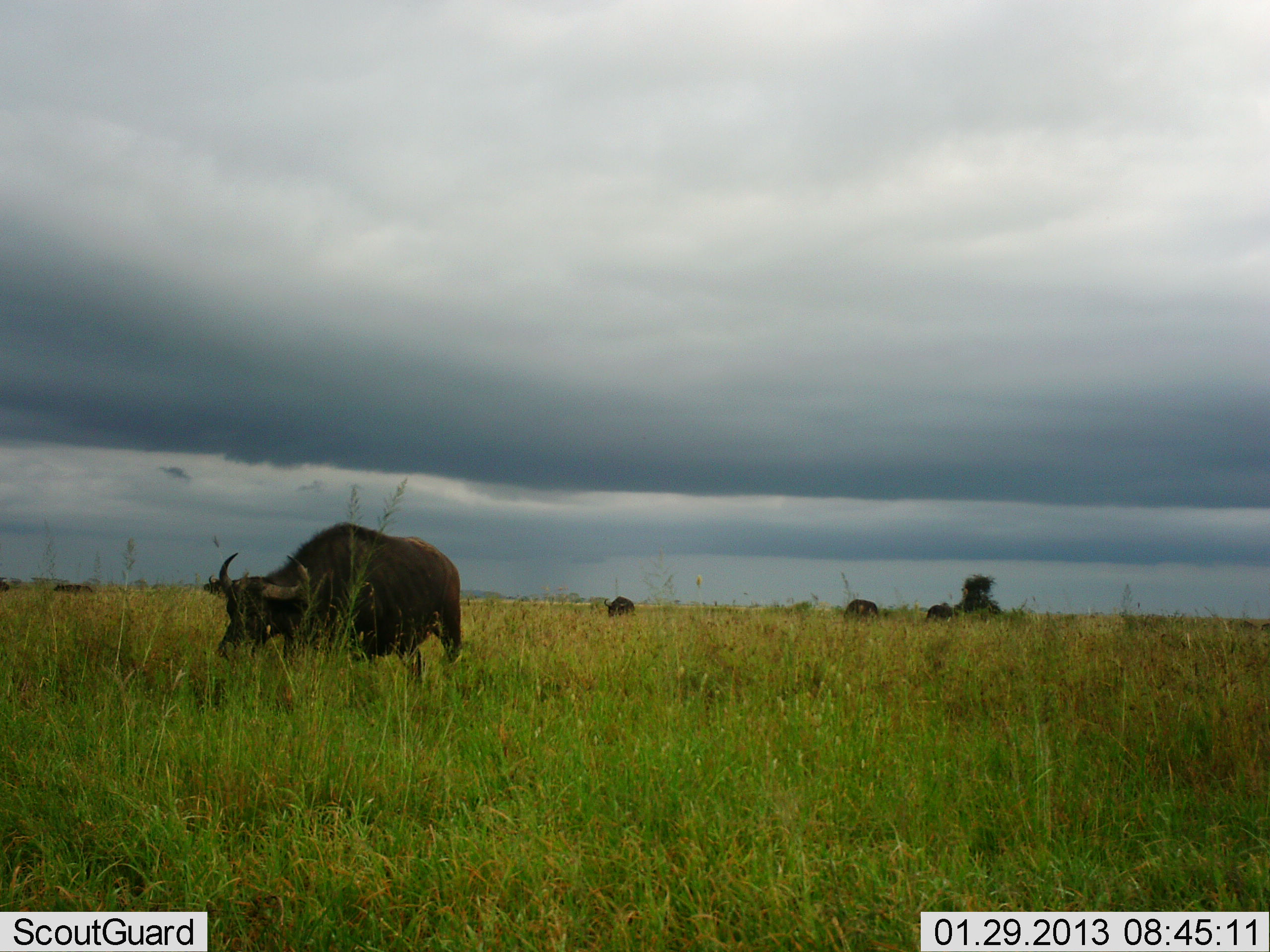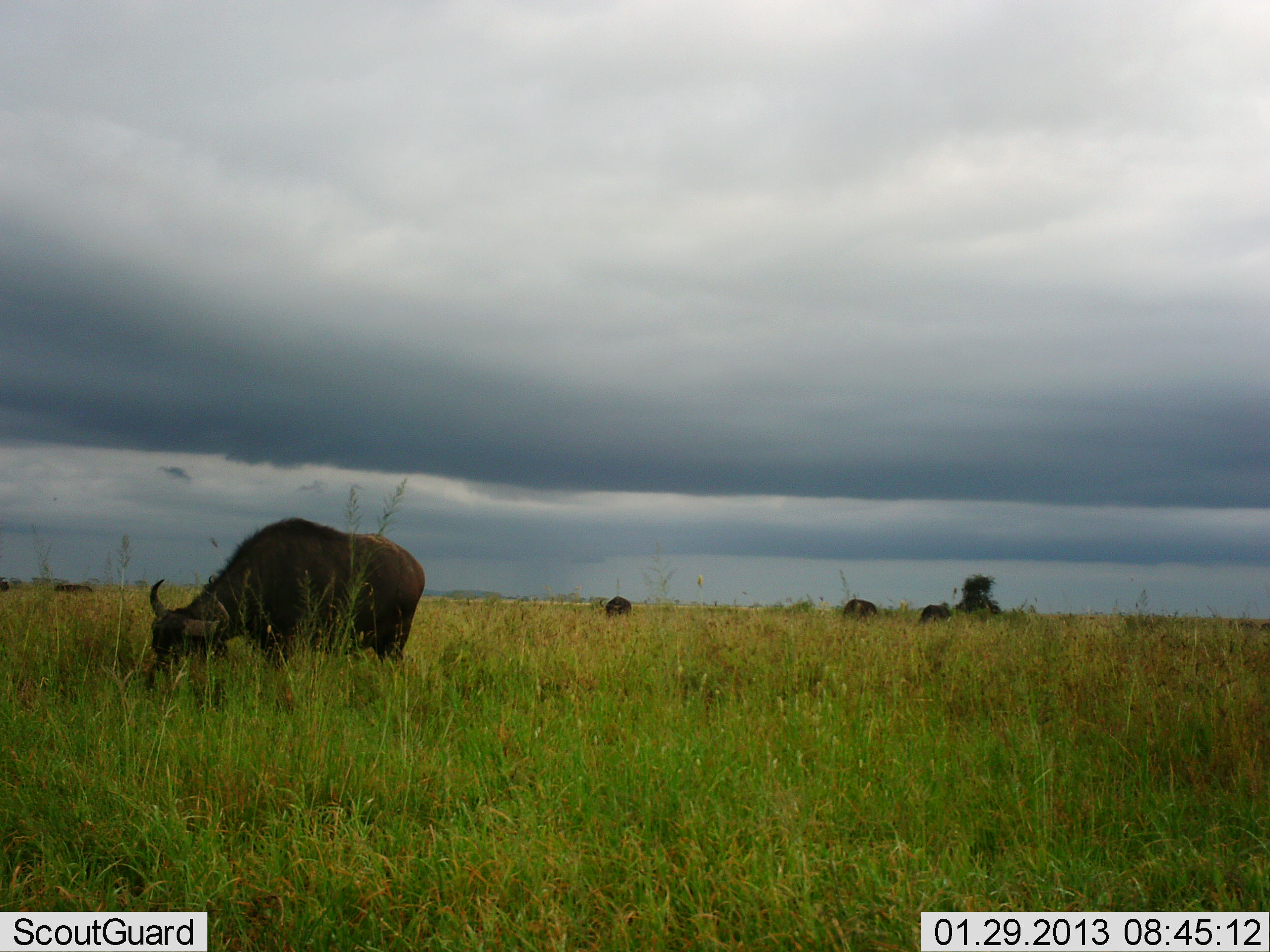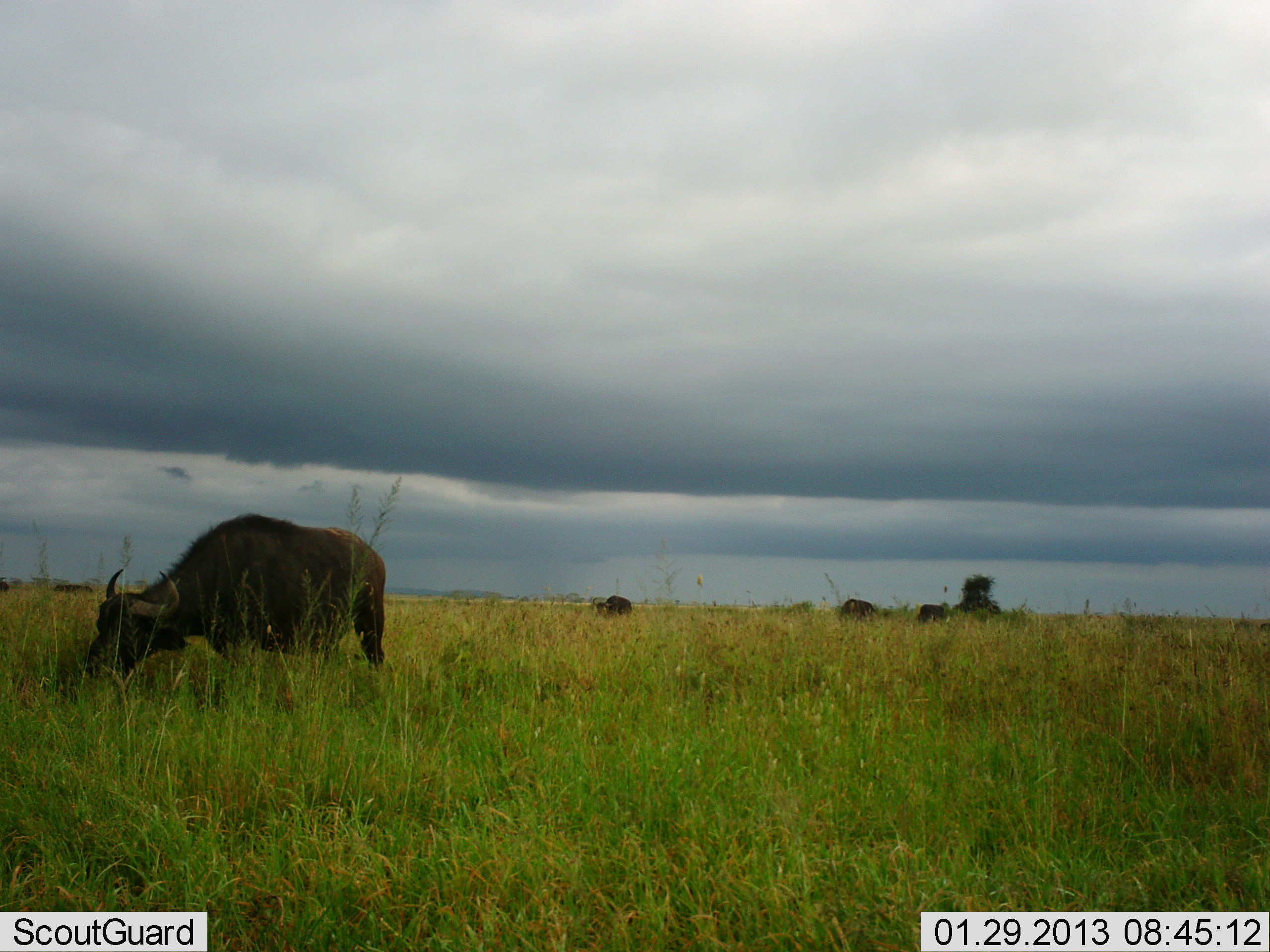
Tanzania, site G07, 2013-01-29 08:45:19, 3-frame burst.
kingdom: Animalia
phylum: Chordata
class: Mammalia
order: Artiodactyla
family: Bovidae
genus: Syncerus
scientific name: Syncerus caffer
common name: cape buffalo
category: buffalo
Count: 4.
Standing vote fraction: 29%.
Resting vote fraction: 0%.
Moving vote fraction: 36%.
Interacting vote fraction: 0%.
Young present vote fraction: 0%.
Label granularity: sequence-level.